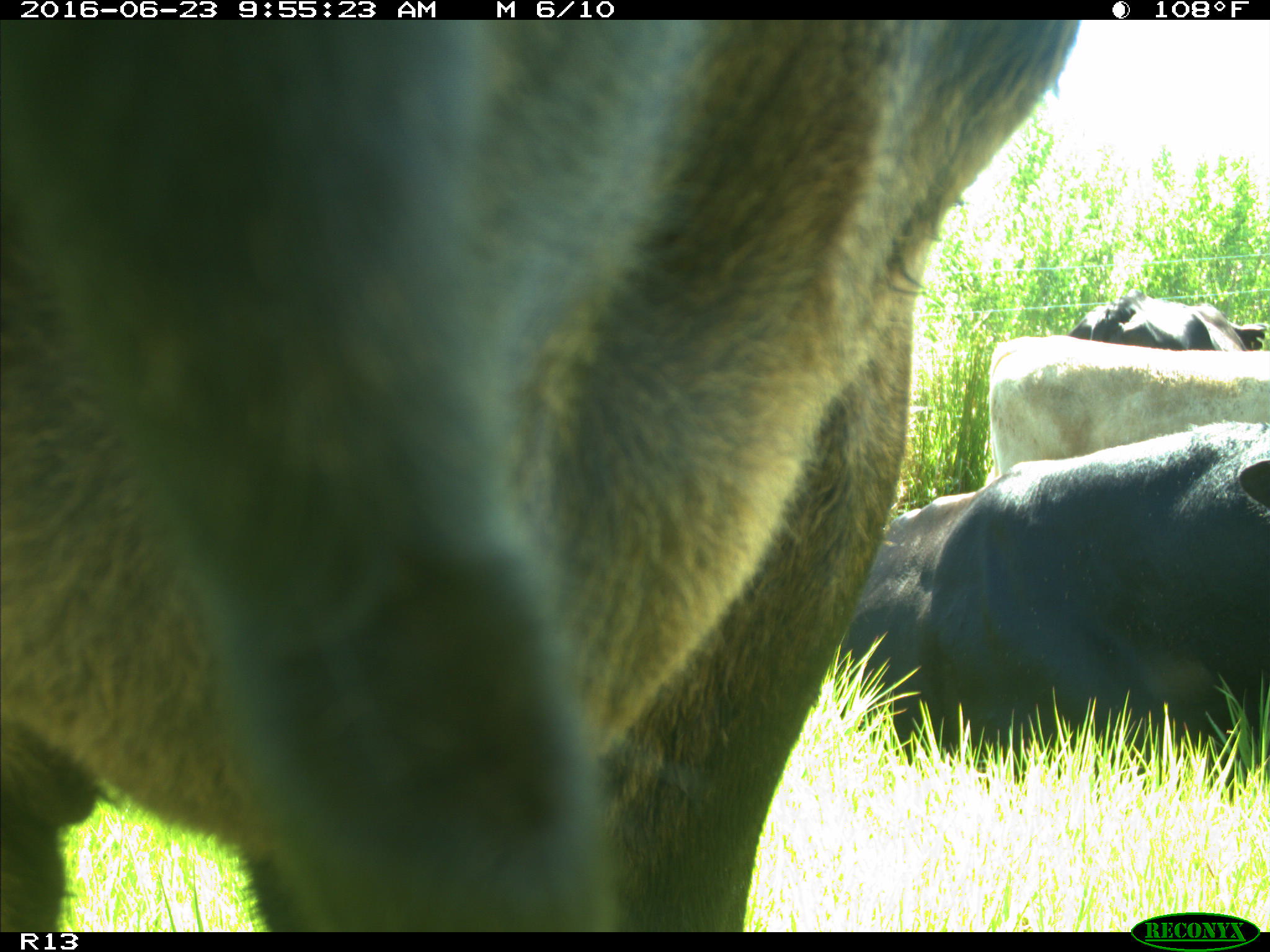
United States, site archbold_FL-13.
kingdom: Animalia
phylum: Chordata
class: Mammalia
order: Artiodactyla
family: Bovidae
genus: Bos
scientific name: Bos taurus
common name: domestic cow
Bos taurus (domestic cow).